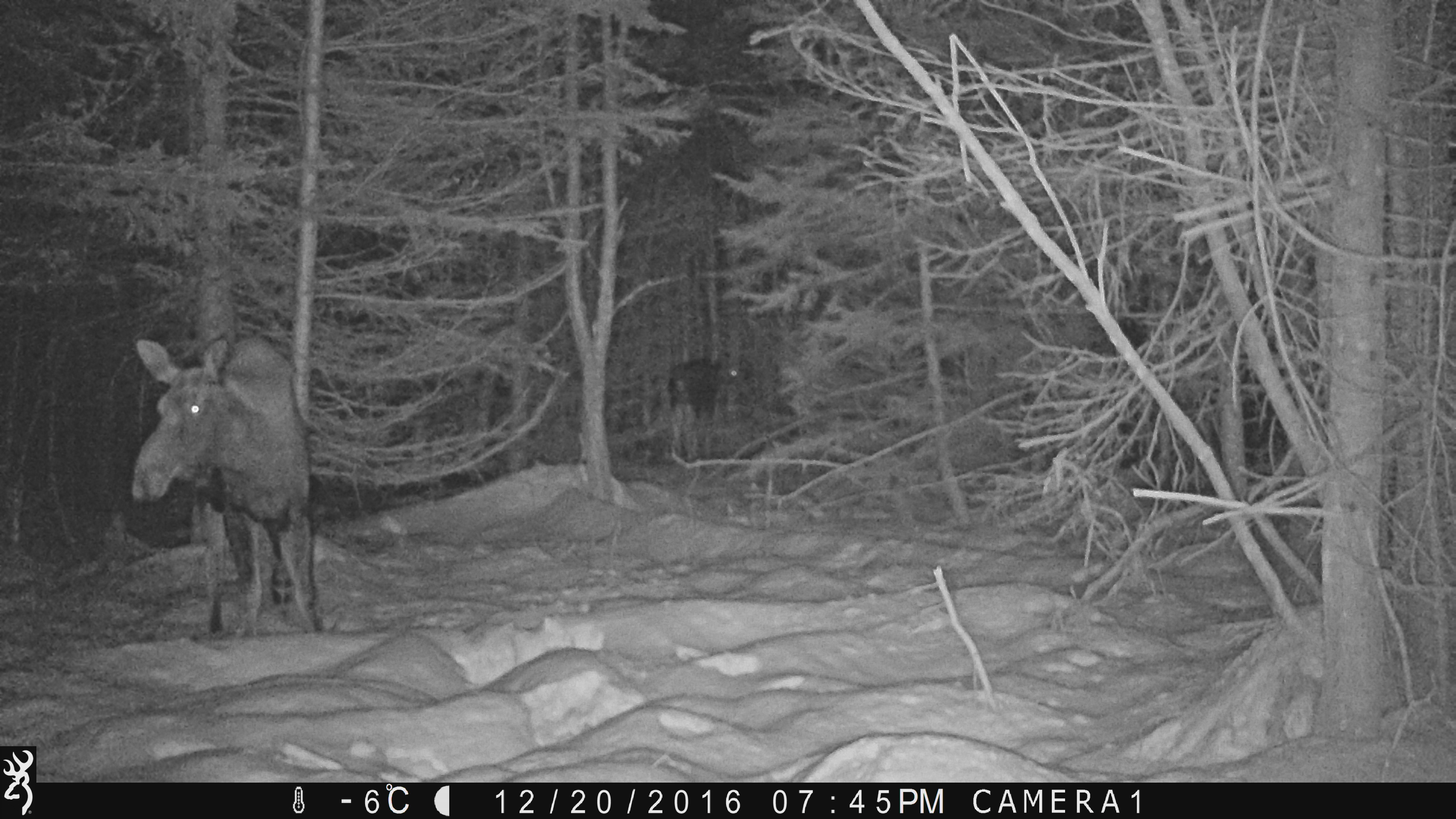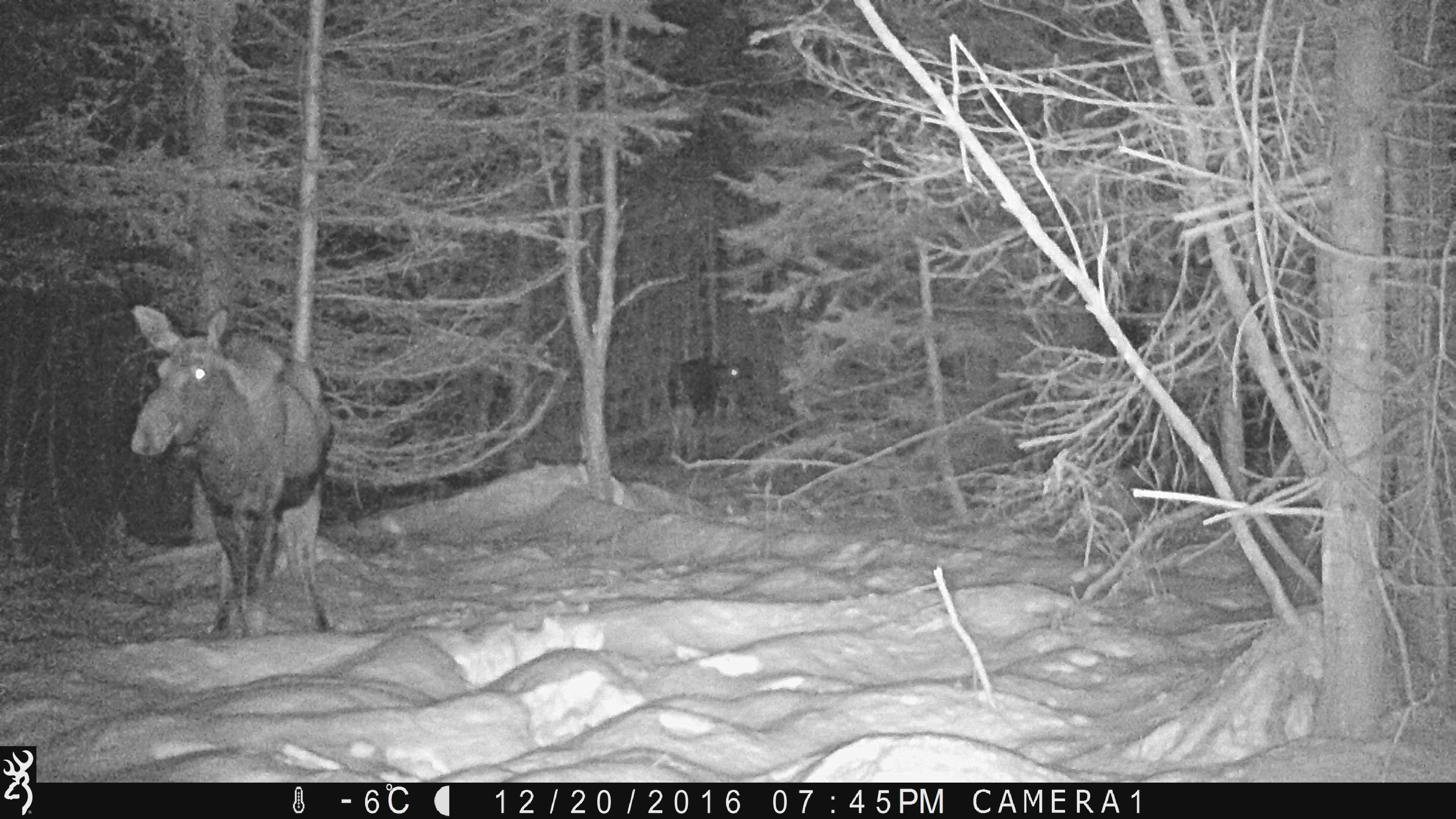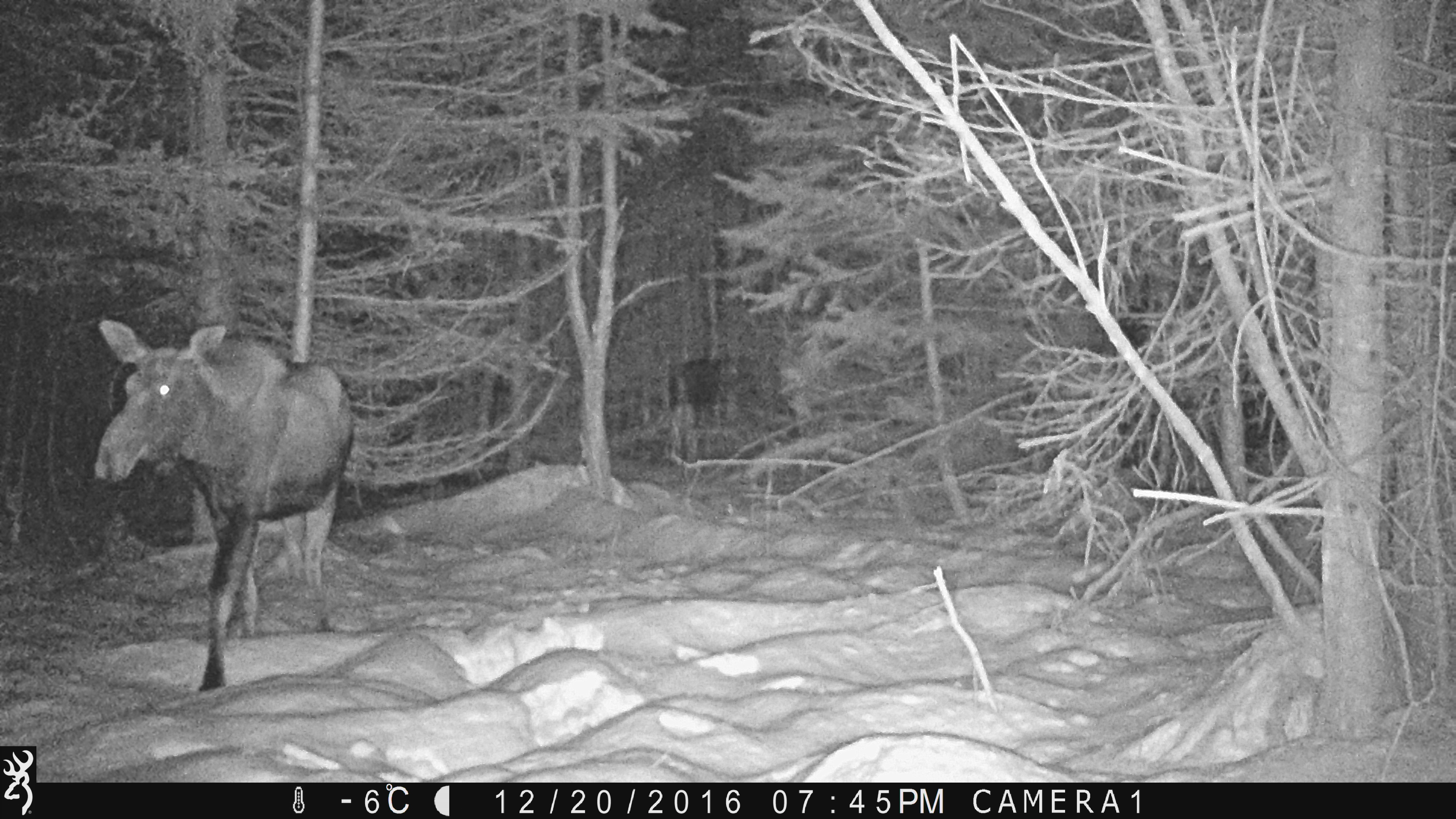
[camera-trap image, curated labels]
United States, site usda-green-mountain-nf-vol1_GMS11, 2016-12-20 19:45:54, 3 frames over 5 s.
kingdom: Animalia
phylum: Chordata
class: Mammalia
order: Artiodactyla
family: Cervidae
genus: Alces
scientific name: Alces alces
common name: moose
Moose (Alces alces).